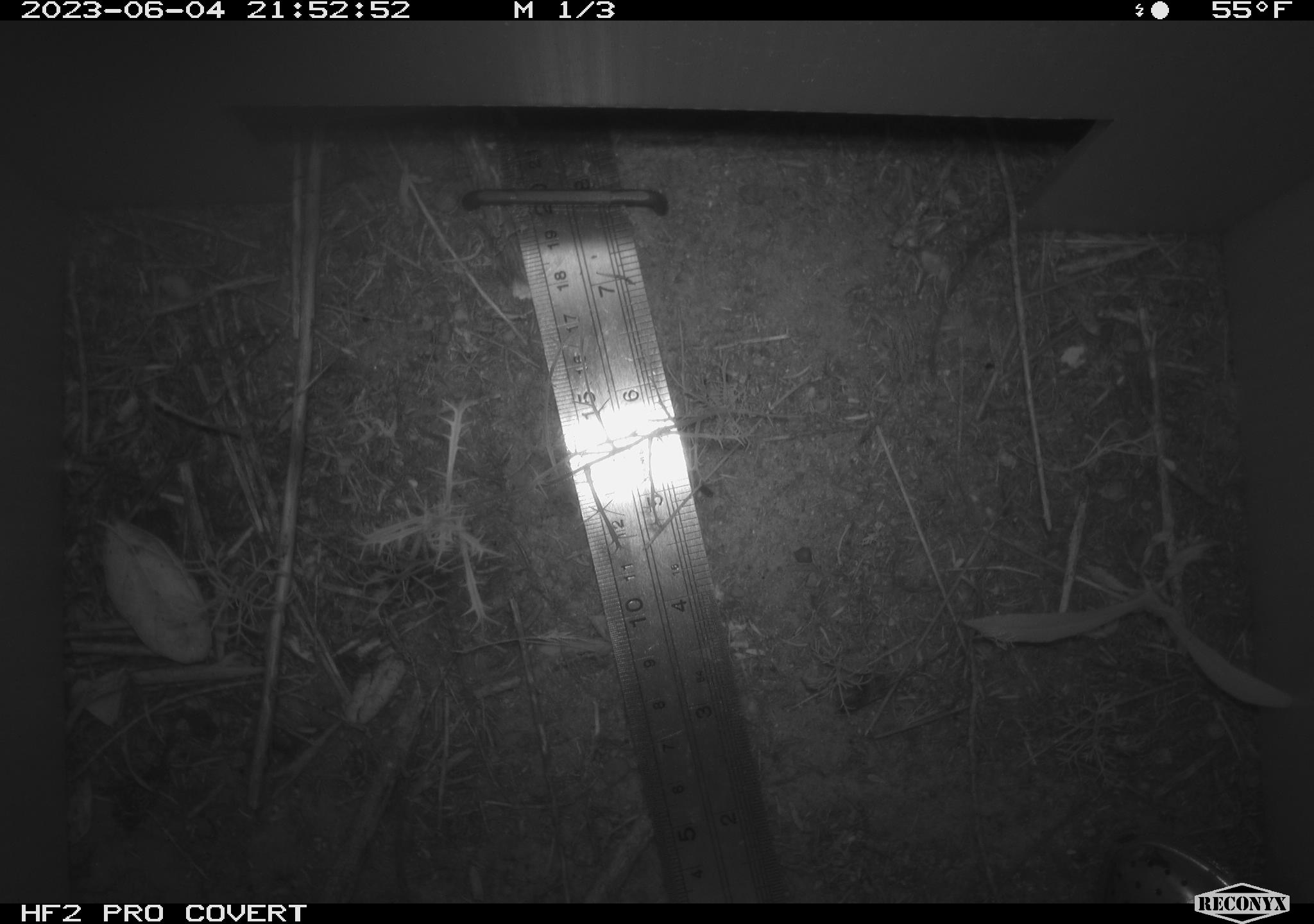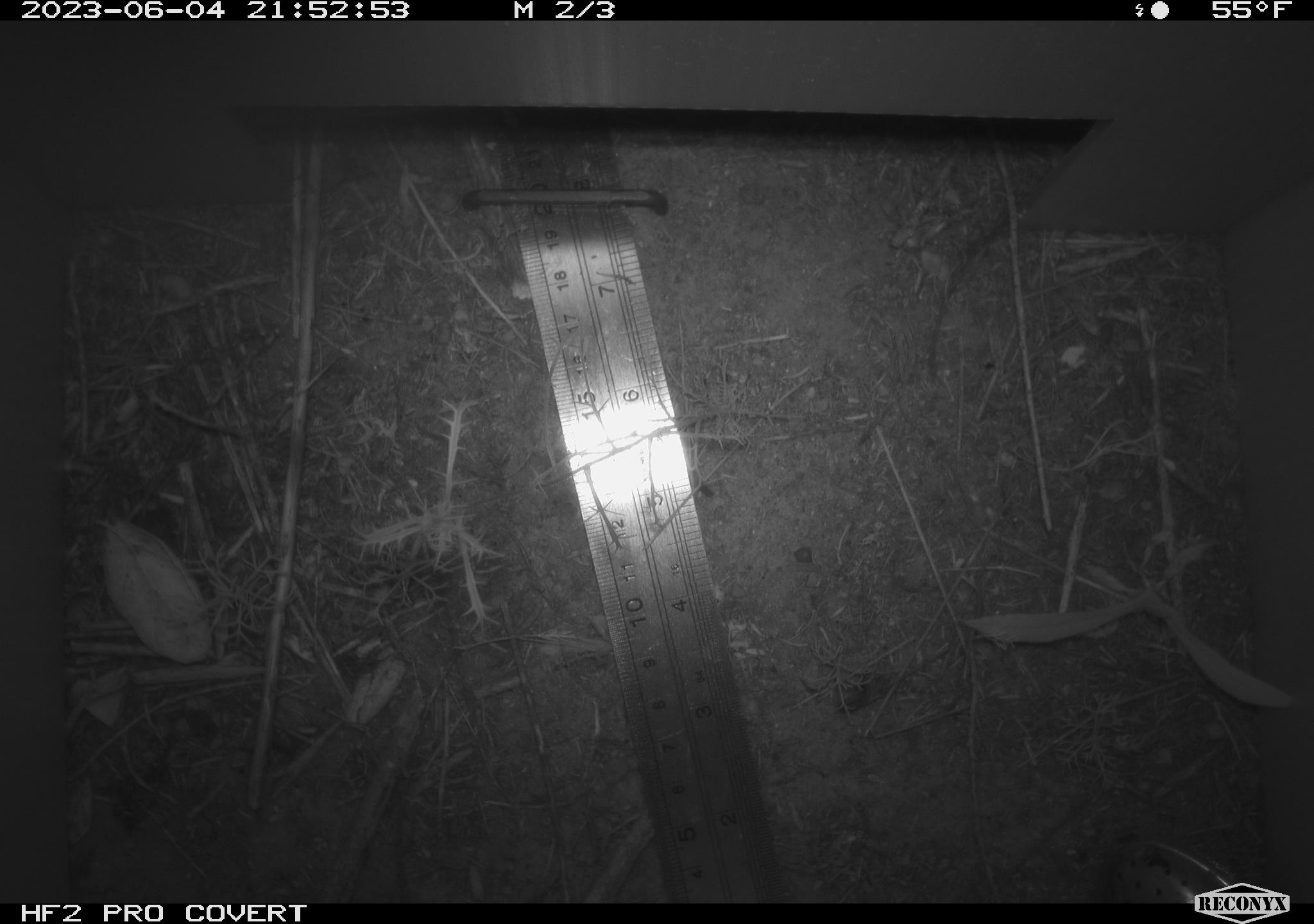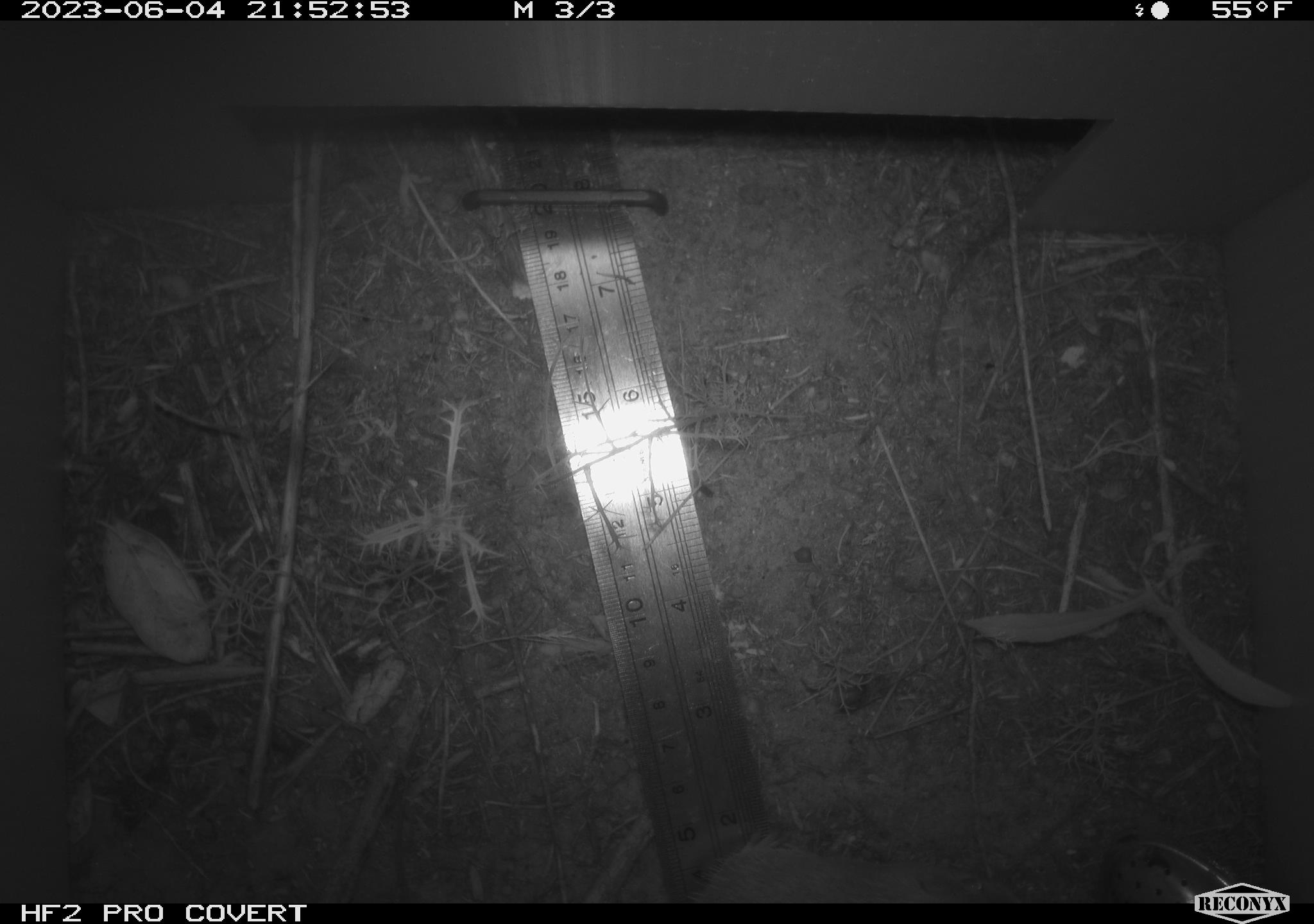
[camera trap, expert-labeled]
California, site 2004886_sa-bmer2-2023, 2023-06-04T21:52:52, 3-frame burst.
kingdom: Animalia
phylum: Chordata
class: Mammalia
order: Rodentia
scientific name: Rodentia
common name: rodent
Rodent (Rodentia).